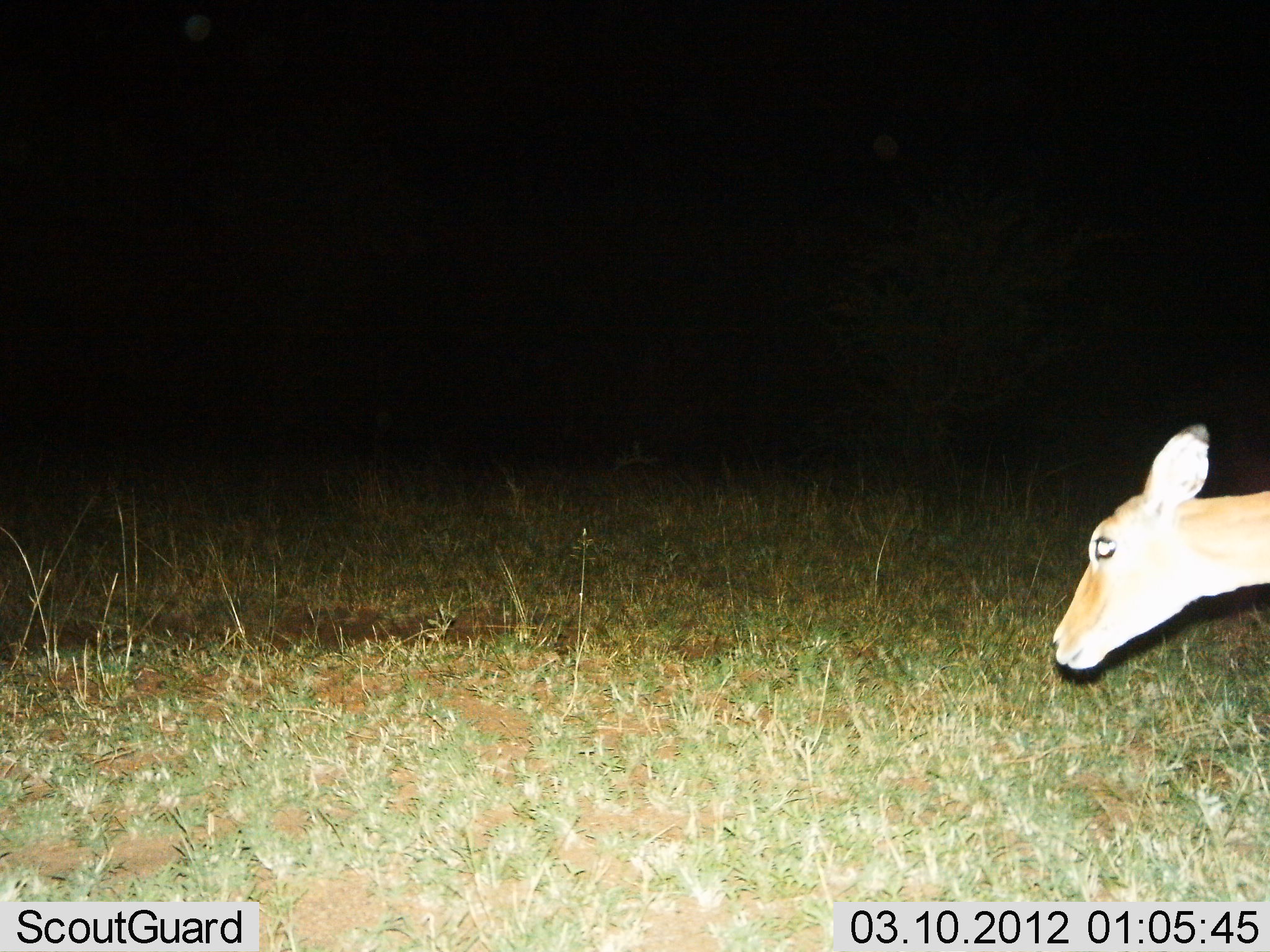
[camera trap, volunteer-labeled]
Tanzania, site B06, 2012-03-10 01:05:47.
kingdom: Animalia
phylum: Chordata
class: Mammalia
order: Artiodactyla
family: Bovidae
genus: Redunca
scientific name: Redunca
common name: reedbuck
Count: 1.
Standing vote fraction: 42%.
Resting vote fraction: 0%.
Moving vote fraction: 50%.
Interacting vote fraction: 0%.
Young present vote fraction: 0%.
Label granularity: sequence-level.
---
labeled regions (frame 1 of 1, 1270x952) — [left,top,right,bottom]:
animal: [1051,427,1270,671]